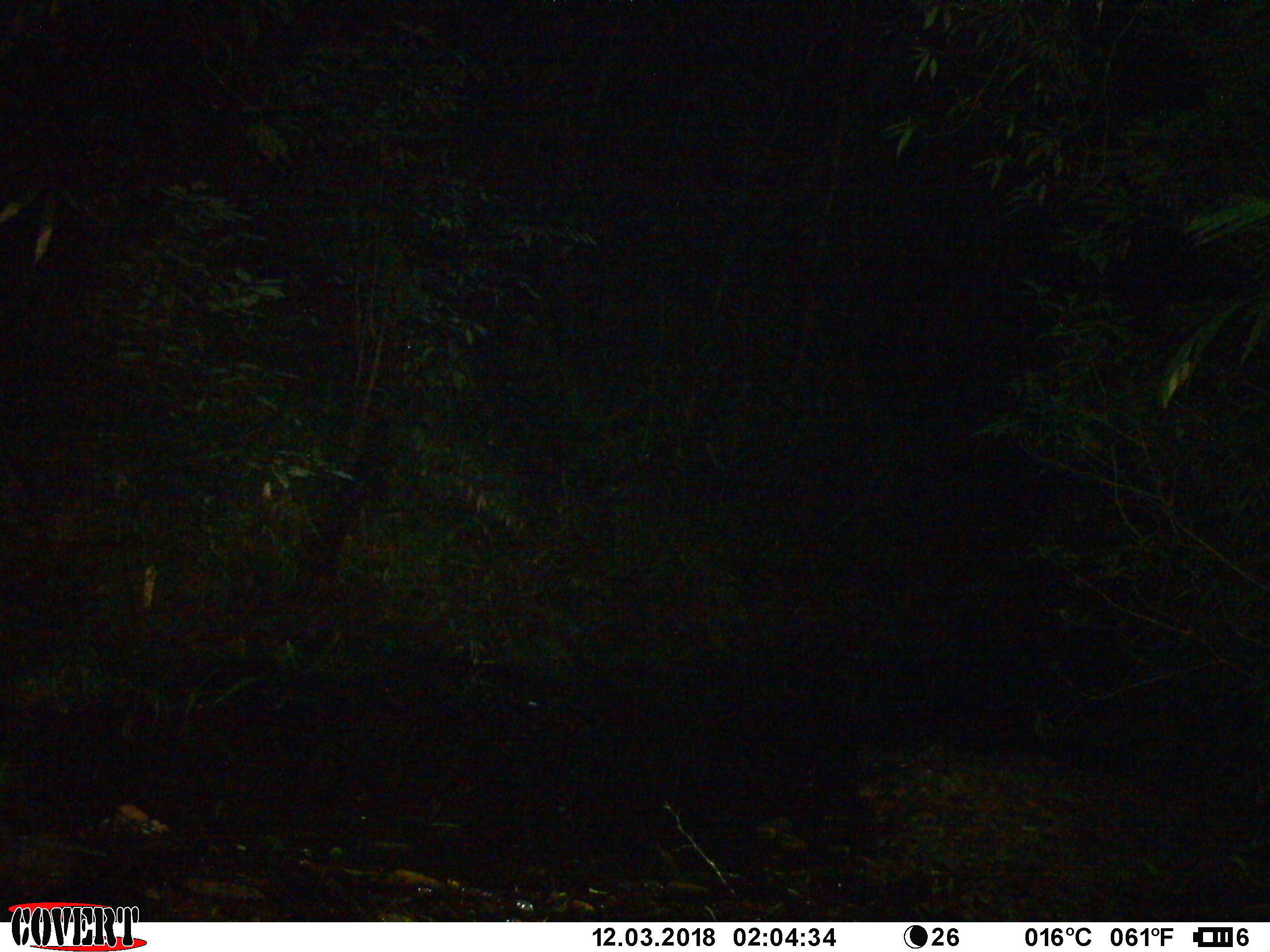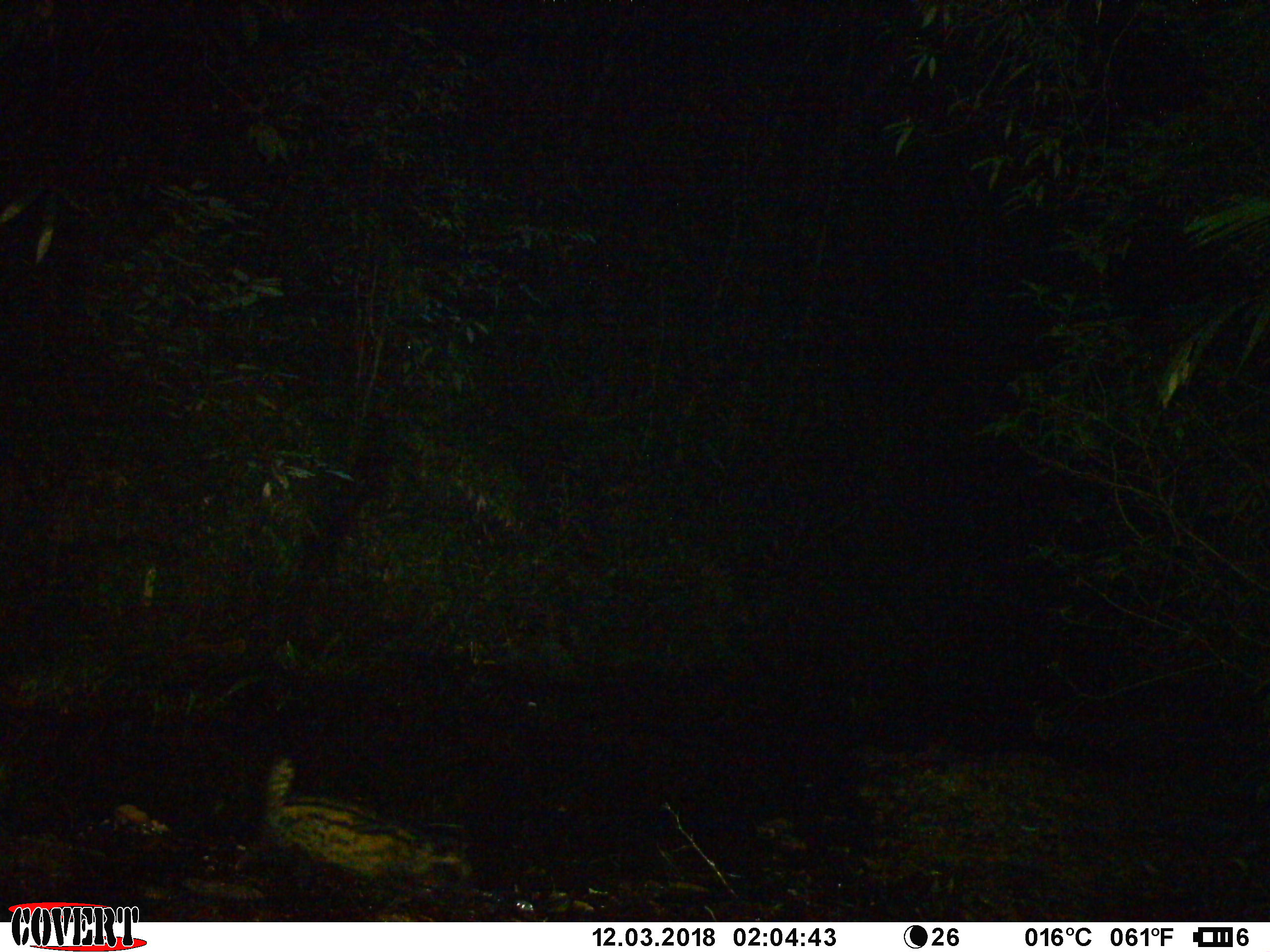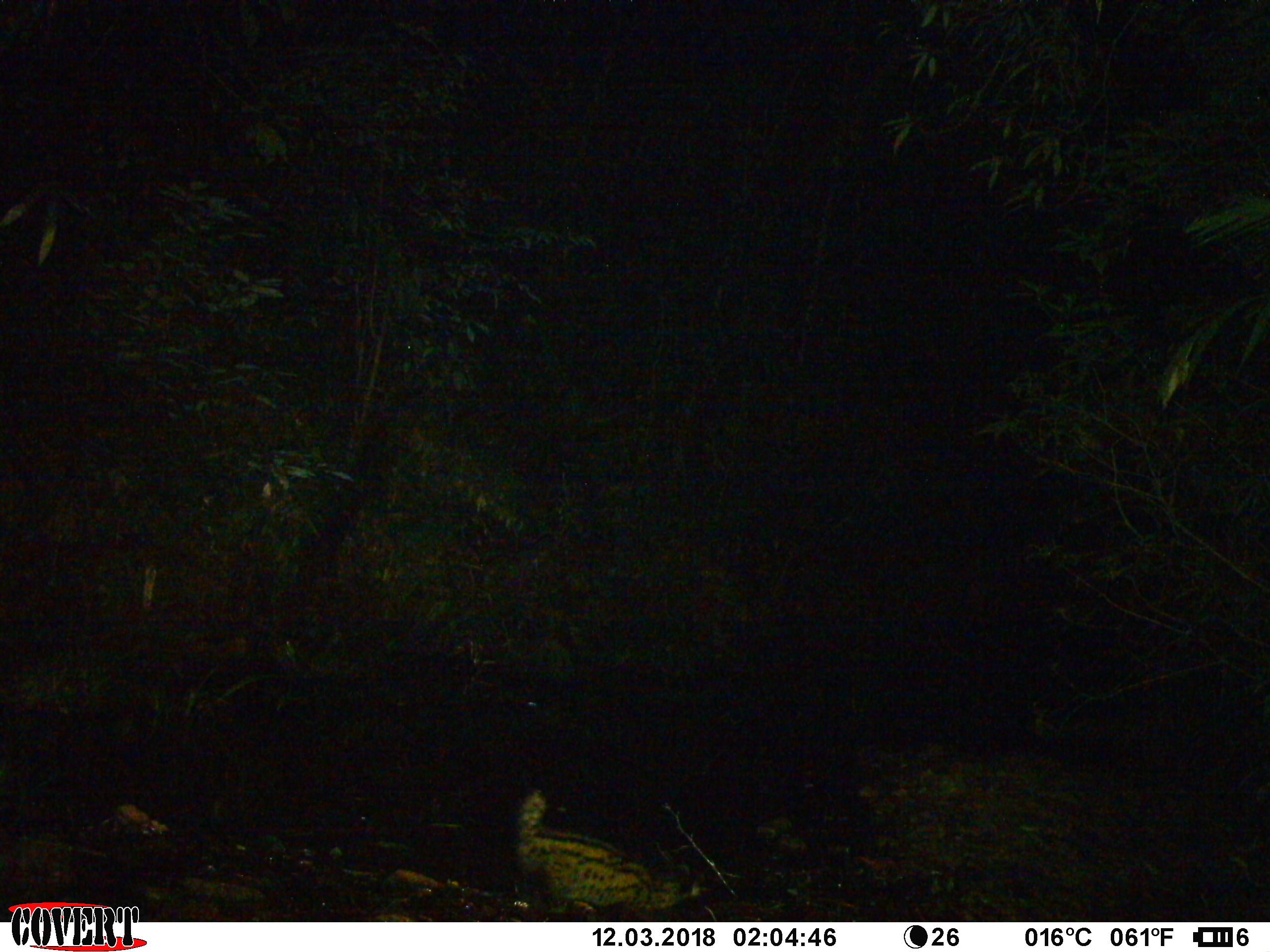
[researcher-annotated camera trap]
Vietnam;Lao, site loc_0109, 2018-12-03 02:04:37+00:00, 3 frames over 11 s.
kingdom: Animalia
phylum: Chordata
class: Mammalia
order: Carnivora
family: Viverridae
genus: Paradoxurus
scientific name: Paradoxurus hermaphroditus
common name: common palm civet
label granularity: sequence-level